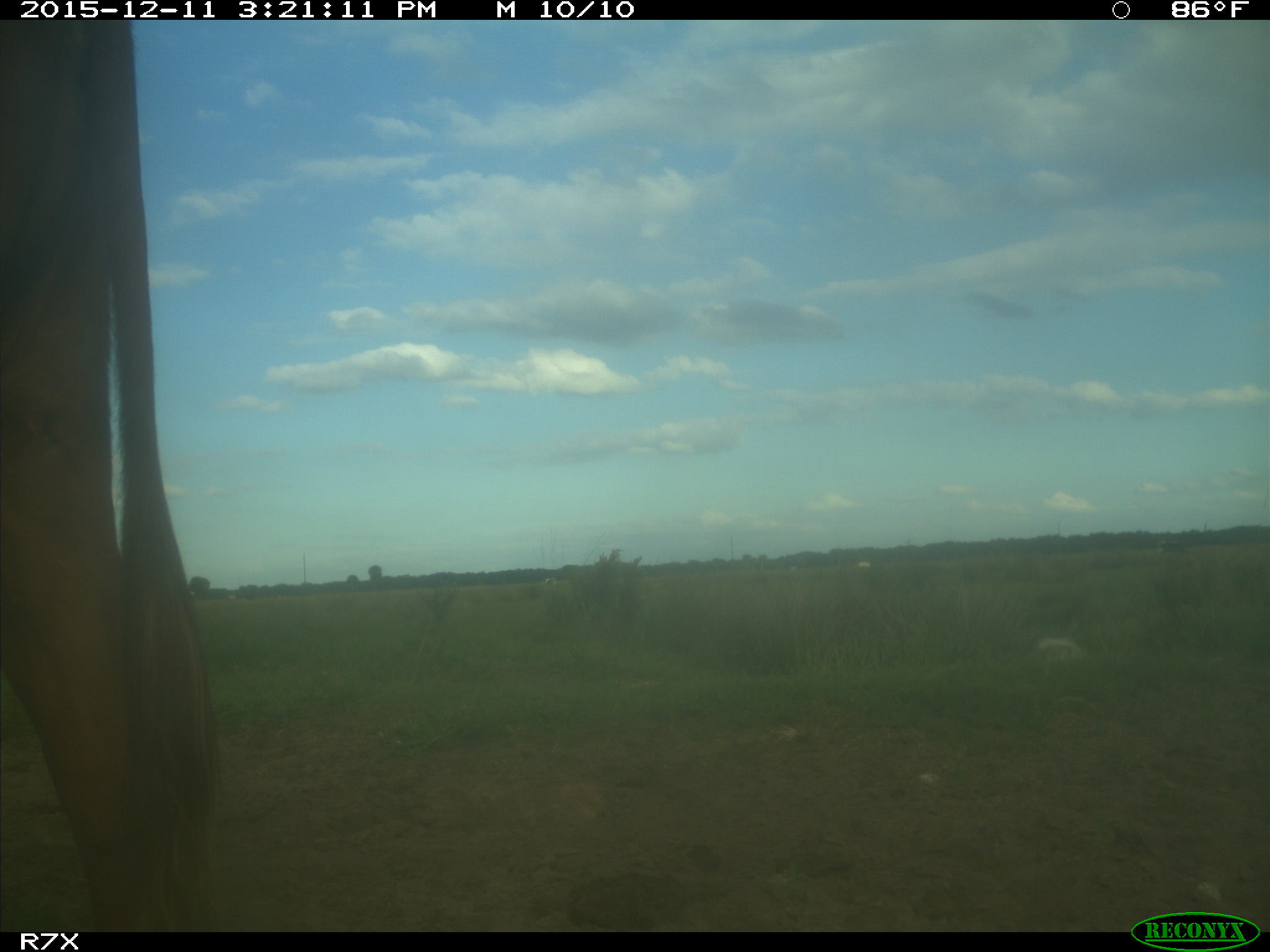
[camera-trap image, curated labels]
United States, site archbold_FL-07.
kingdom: Animalia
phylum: Chordata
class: Mammalia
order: Artiodactyla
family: Bovidae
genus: Bos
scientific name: Bos taurus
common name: domestic cow